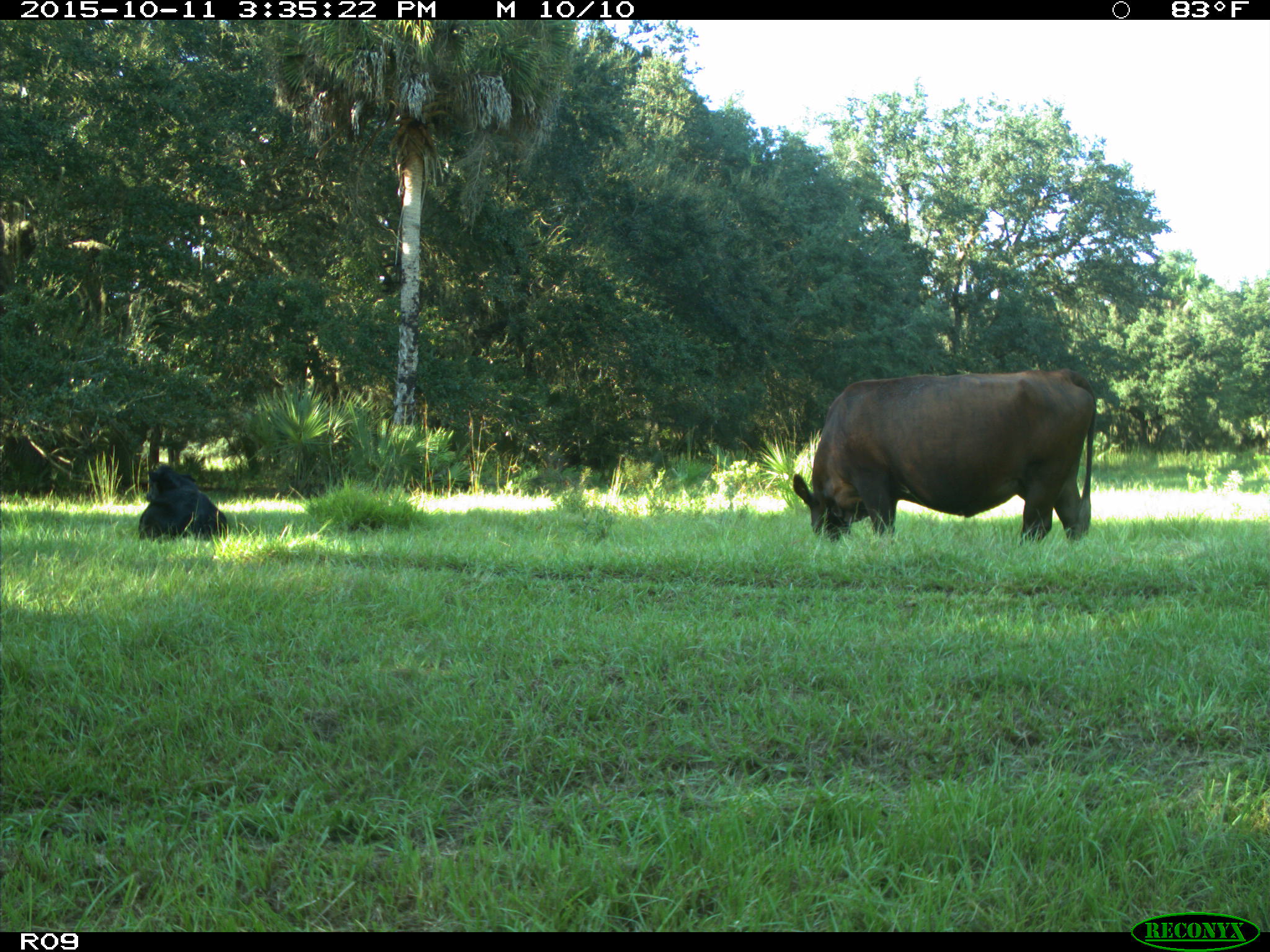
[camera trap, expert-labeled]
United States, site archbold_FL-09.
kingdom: Animalia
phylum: Chordata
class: Mammalia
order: Artiodactyla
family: Bovidae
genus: Bos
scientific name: Bos taurus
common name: domestic cow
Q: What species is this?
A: Bos taurus (domestic cow).